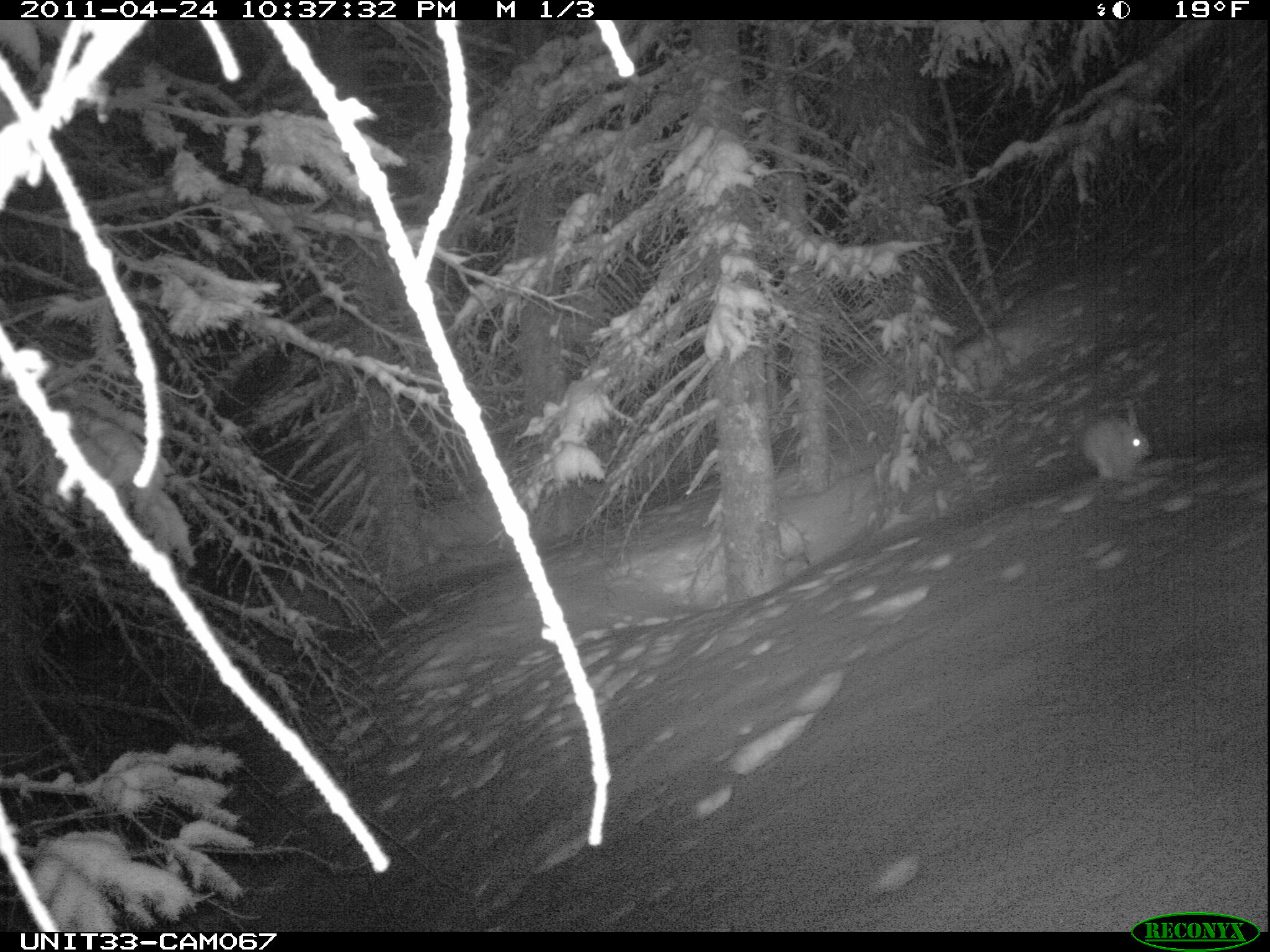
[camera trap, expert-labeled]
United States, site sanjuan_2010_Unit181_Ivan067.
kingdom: Animalia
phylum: Chordata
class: Mammalia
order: Lagomorpha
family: Leporidae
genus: Lepus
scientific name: Lepus americanus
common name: snowshoe hare